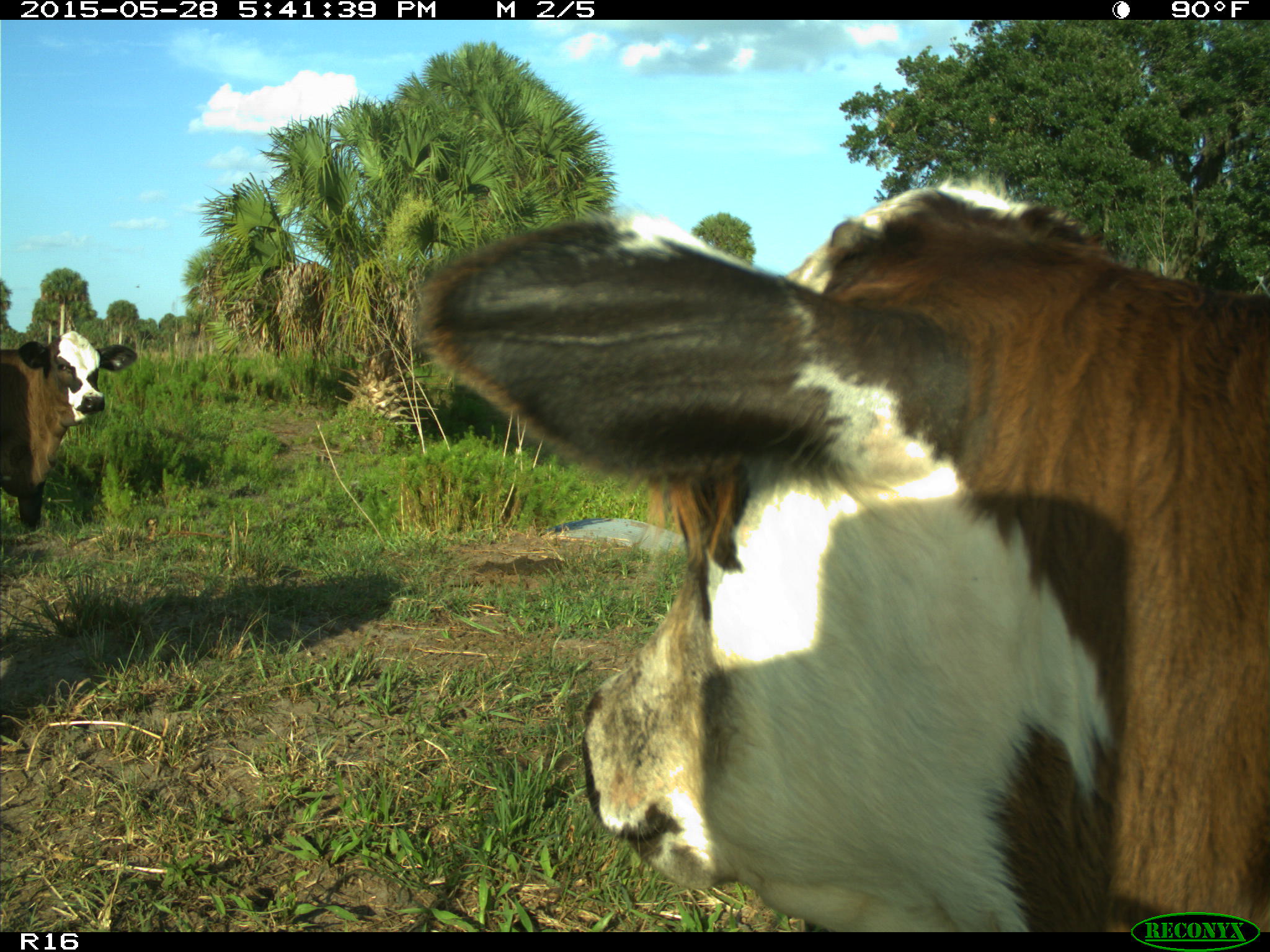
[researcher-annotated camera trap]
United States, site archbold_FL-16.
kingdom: Animalia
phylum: Chordata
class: Mammalia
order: Artiodactyla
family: Bovidae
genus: Bos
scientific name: Bos taurus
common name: domestic cow